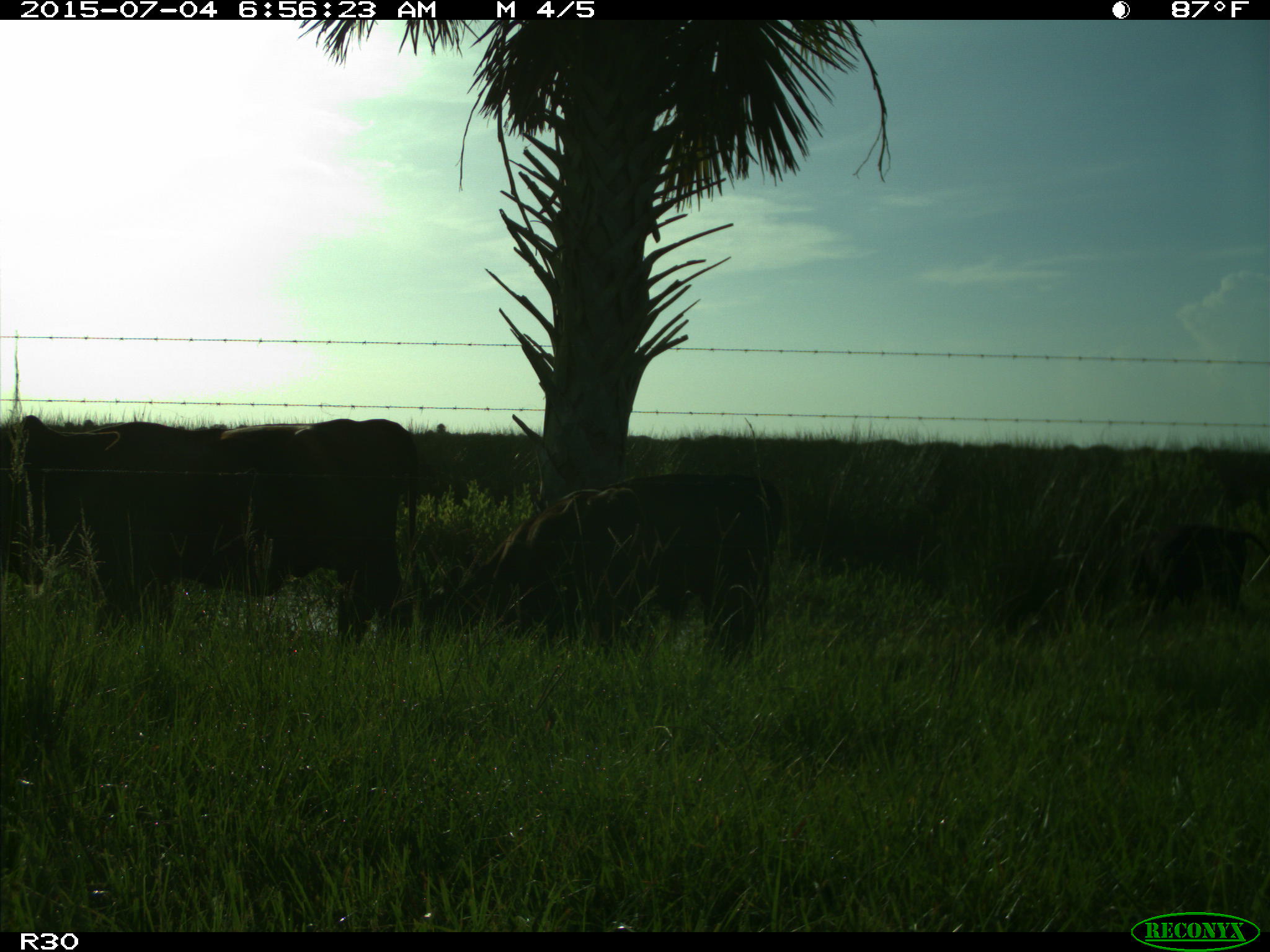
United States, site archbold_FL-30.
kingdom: Animalia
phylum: Chordata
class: Mammalia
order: Artiodactyla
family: Bovidae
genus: Bos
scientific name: Bos taurus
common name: domestic cow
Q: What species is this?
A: Bos taurus (domestic cow).